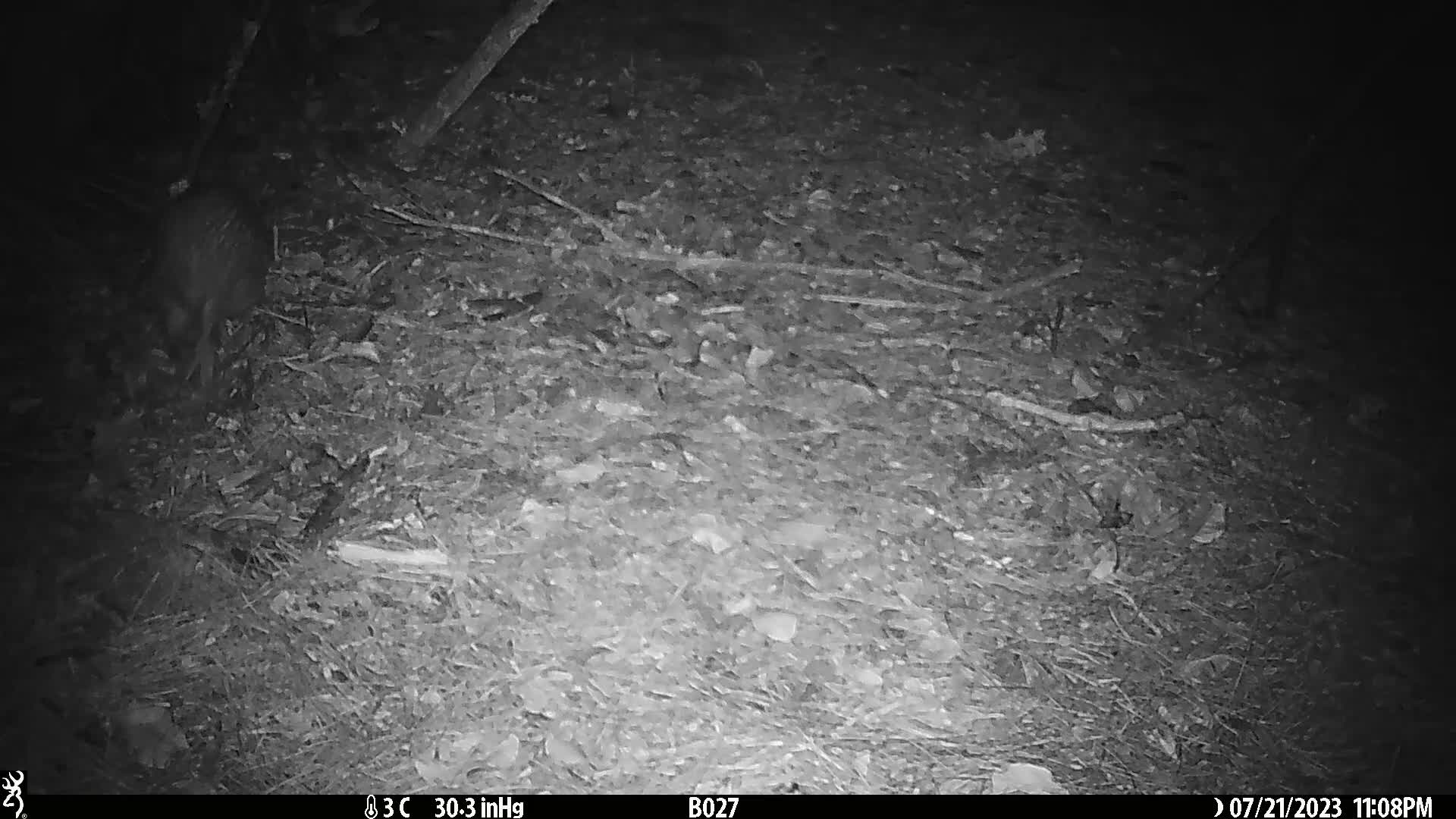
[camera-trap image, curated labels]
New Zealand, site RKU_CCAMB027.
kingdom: Animalia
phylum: Chordata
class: Aves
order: Apterygiformes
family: Apterygidae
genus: Apteryx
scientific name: Apteryx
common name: kiwi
Kiwi (Apteryx).